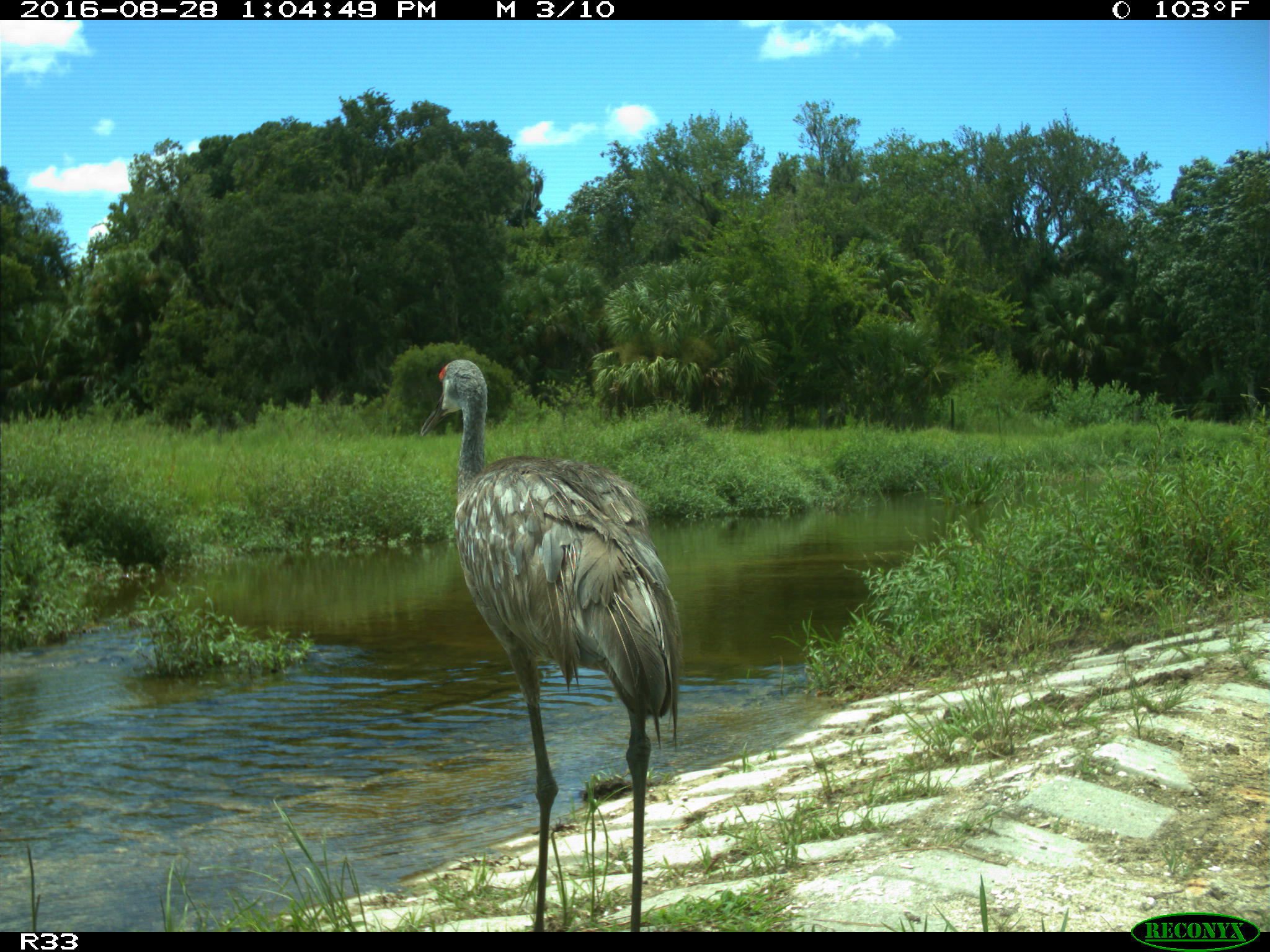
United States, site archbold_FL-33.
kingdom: Animalia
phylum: Chordata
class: Aves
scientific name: Aves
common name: birds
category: unidentified bird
Unidentified bird (birds) (Aves).